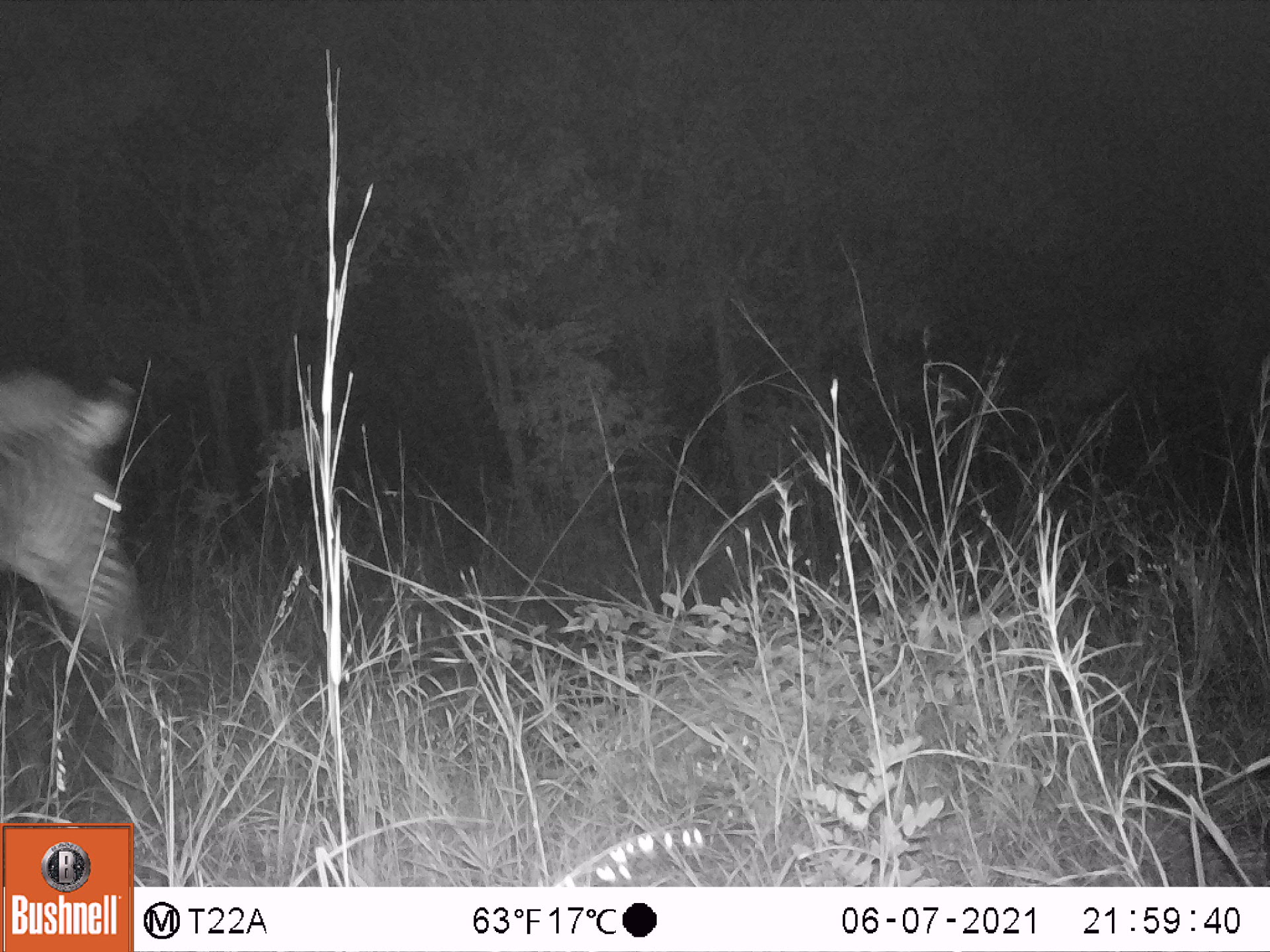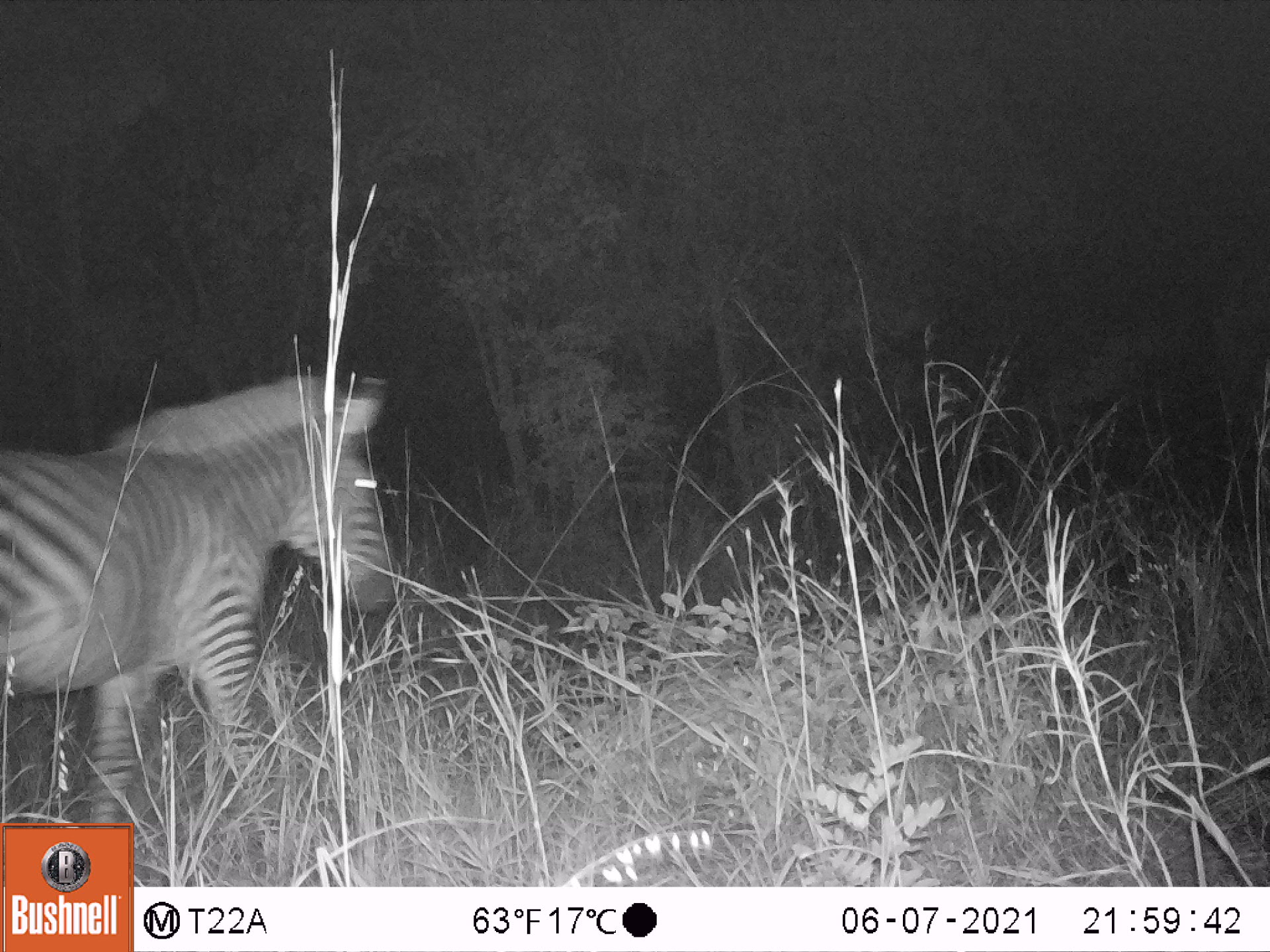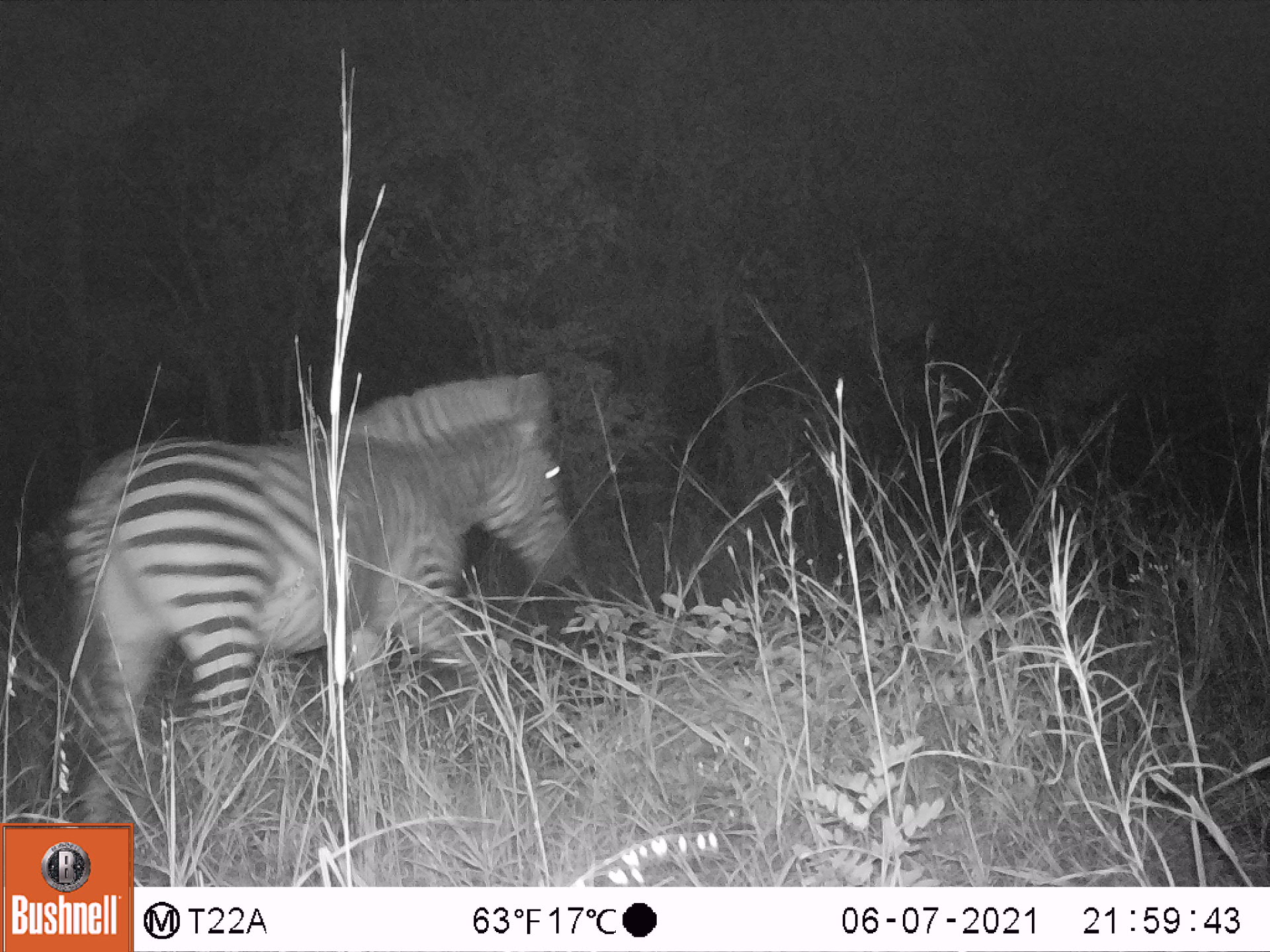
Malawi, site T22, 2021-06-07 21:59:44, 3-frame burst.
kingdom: Animalia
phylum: Chordata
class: Mammalia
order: Perissodactyla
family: Equidae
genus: Equus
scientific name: Equus quagga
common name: plains zebra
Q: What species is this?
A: Plains zebra (Equus quagga).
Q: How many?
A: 1.